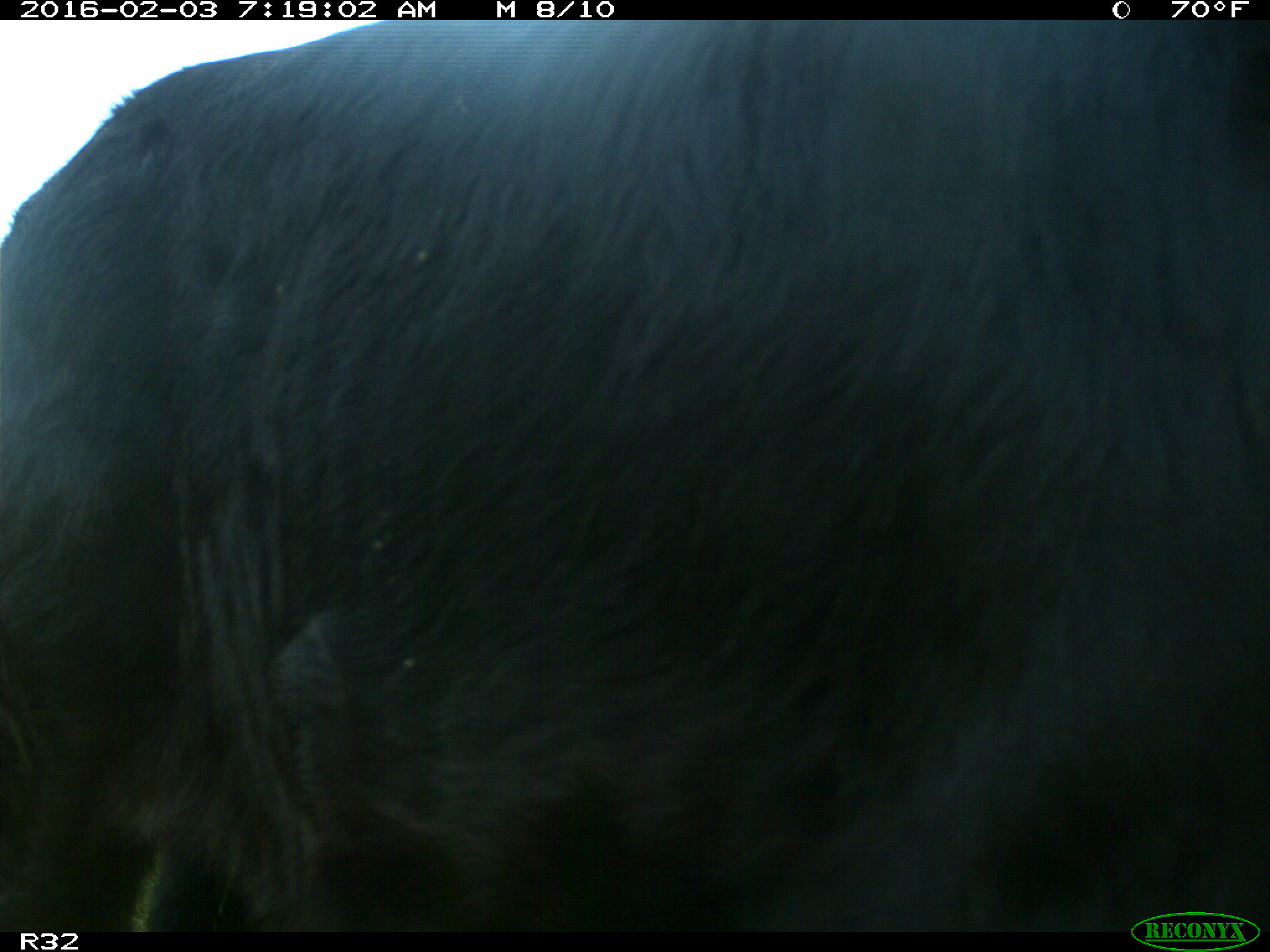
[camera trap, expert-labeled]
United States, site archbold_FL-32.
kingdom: Animalia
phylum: Chordata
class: Mammalia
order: Artiodactyla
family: Bovidae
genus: Bos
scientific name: Bos taurus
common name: domestic cow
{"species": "Bos taurus (domestic cow)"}